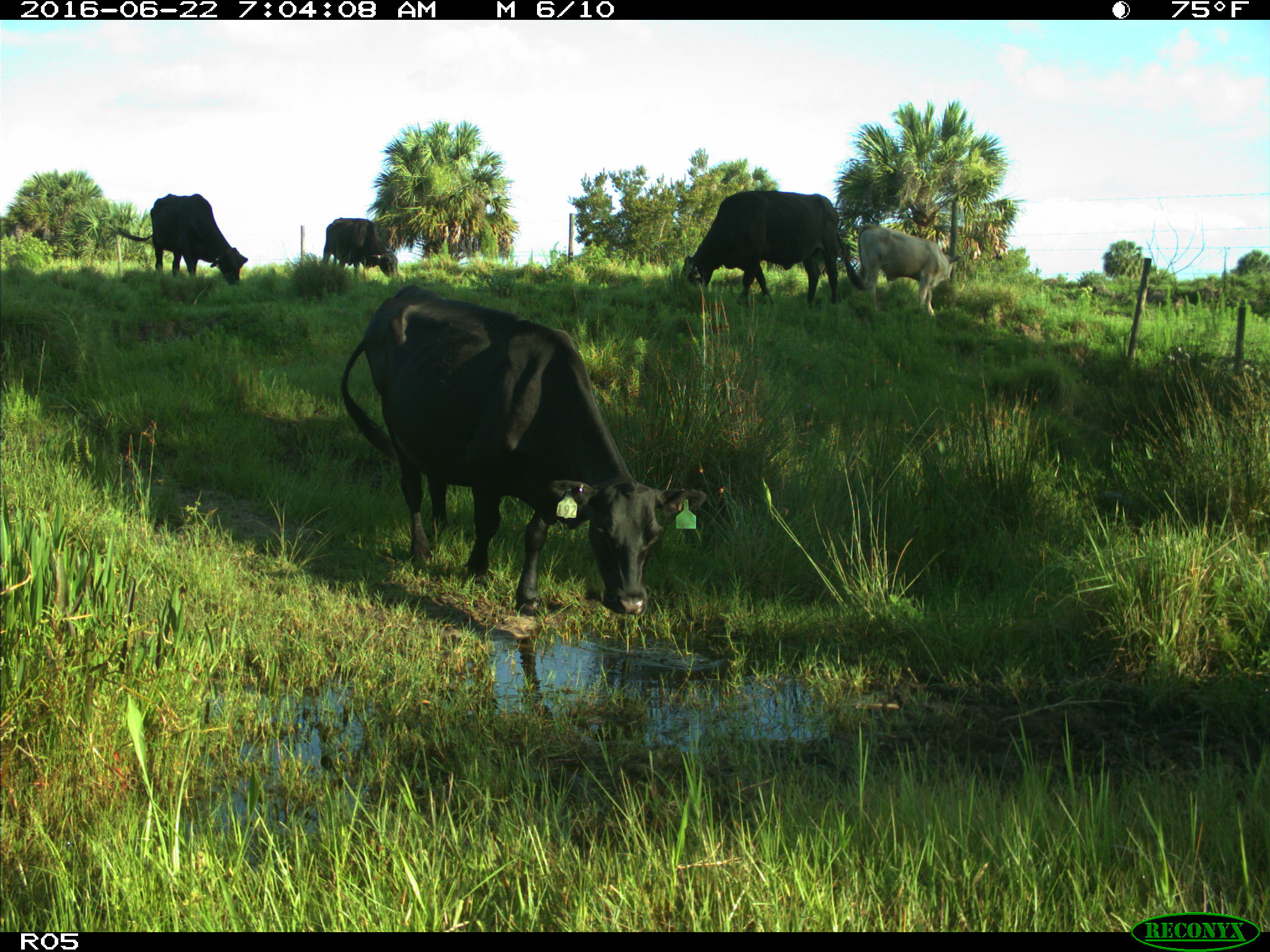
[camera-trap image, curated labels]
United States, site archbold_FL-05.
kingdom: Animalia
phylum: Chordata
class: Mammalia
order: Artiodactyla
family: Bovidae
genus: Bos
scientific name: Bos taurus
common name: domestic cow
Bos taurus (domestic cow).